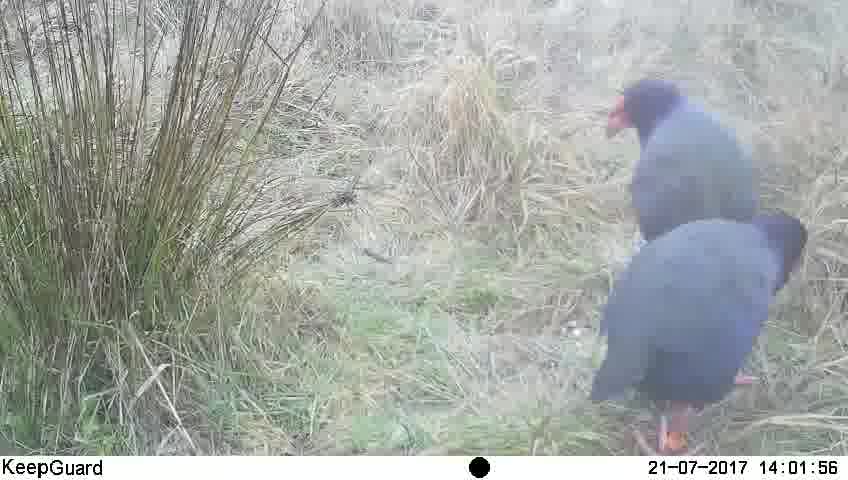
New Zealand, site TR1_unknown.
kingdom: Animalia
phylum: Chordata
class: Aves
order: Gruiformes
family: Rallidae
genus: Porphyrio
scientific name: Porphyrio mantelli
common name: takahe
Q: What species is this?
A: Takahe (Porphyrio mantelli).